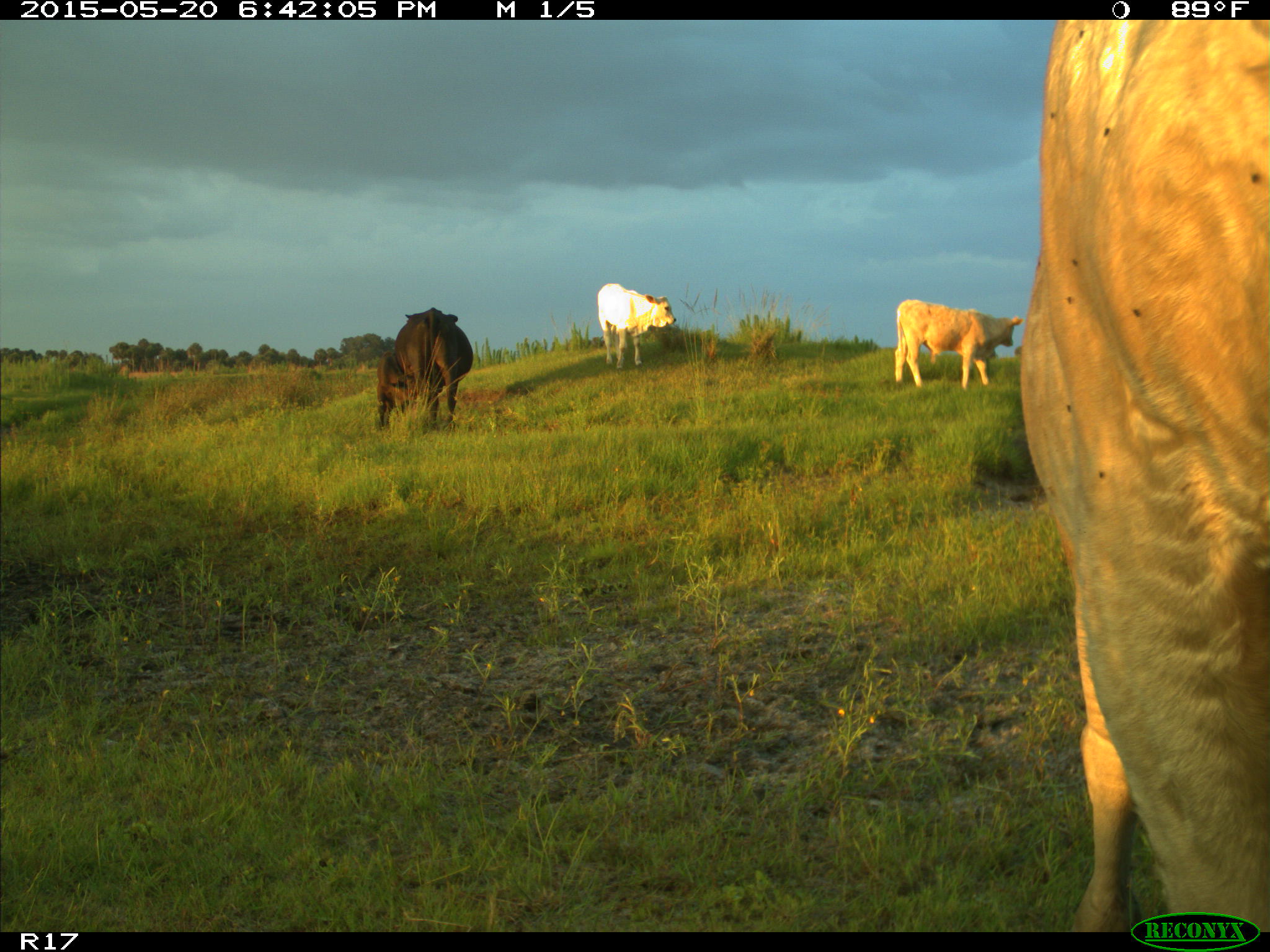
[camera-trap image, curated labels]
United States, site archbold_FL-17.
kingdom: Animalia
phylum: Chordata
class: Mammalia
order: Artiodactyla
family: Bovidae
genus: Bos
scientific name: Bos taurus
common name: domestic cow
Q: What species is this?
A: Bos taurus (domestic cow).